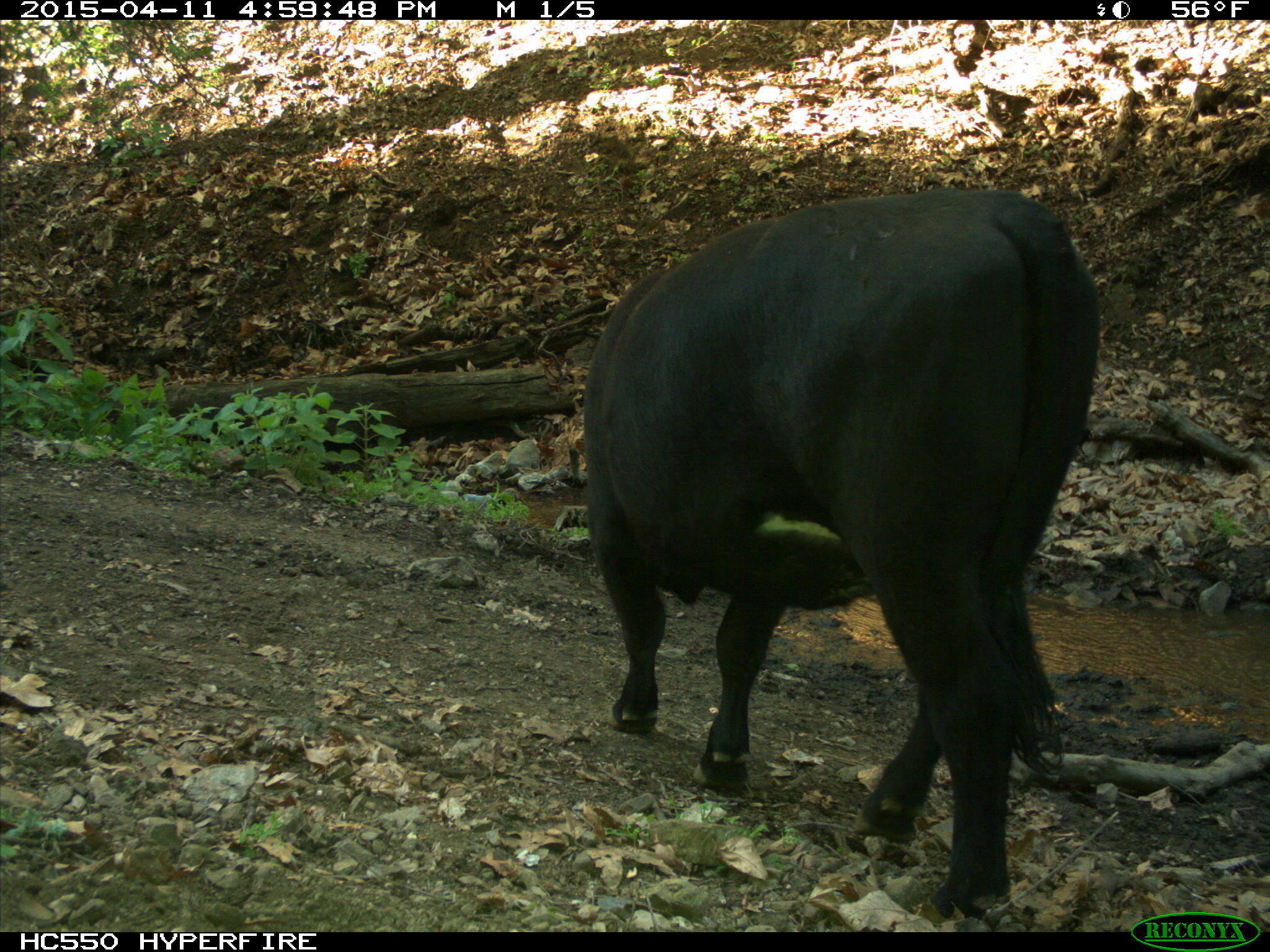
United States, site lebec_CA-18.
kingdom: Animalia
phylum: Chordata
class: Mammalia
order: Artiodactyla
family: Bovidae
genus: Bos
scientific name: Bos taurus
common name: domestic cow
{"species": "Bos taurus (domestic cow)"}